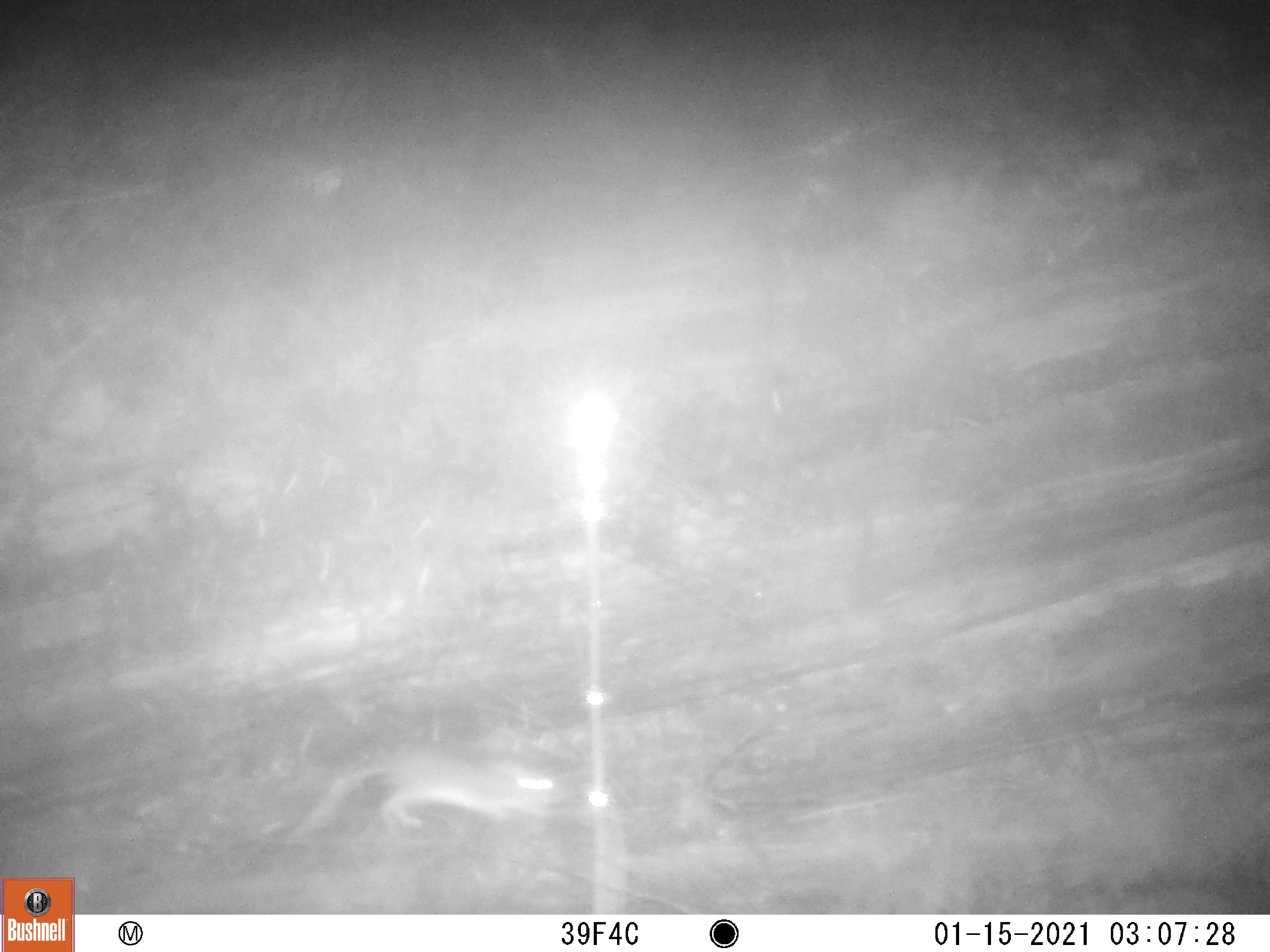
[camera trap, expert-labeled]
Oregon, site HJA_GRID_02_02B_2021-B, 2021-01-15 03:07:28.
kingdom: Animalia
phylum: Chordata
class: Mammalia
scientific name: Mammalia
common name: small mammal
Small mammal (Mammalia).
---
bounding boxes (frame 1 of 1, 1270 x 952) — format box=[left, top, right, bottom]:
small mammal: box=[281, 728, 589, 862]